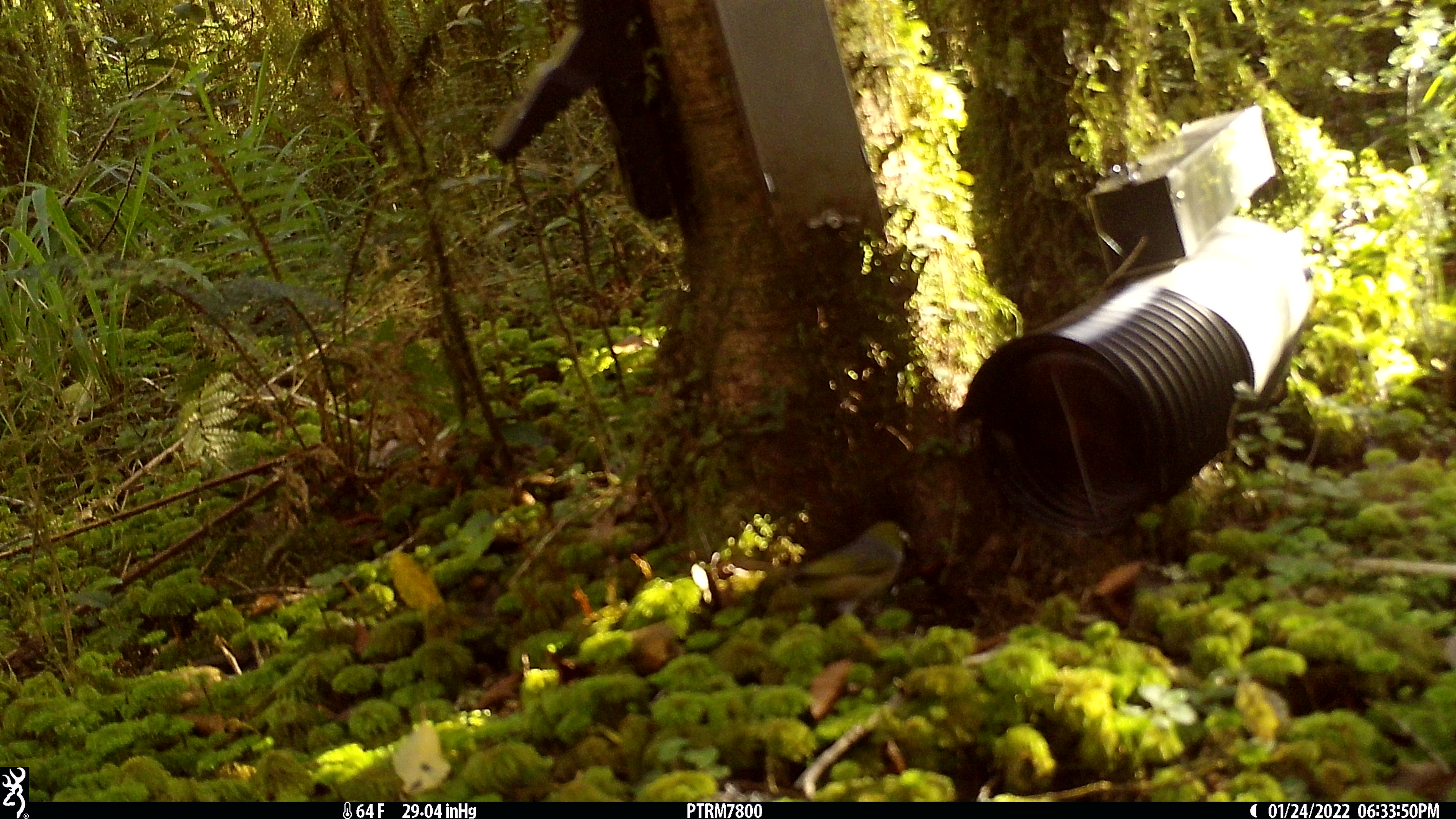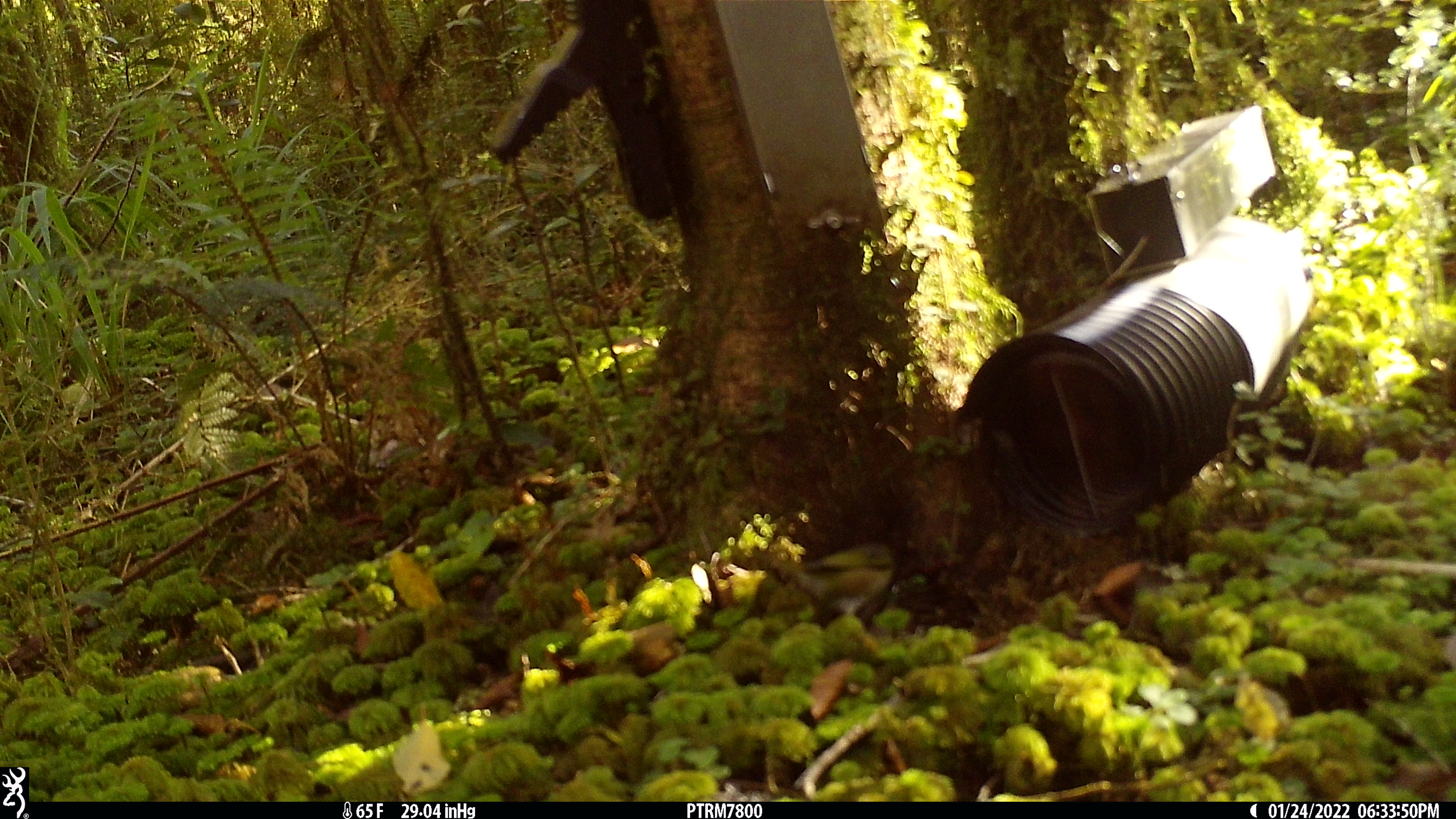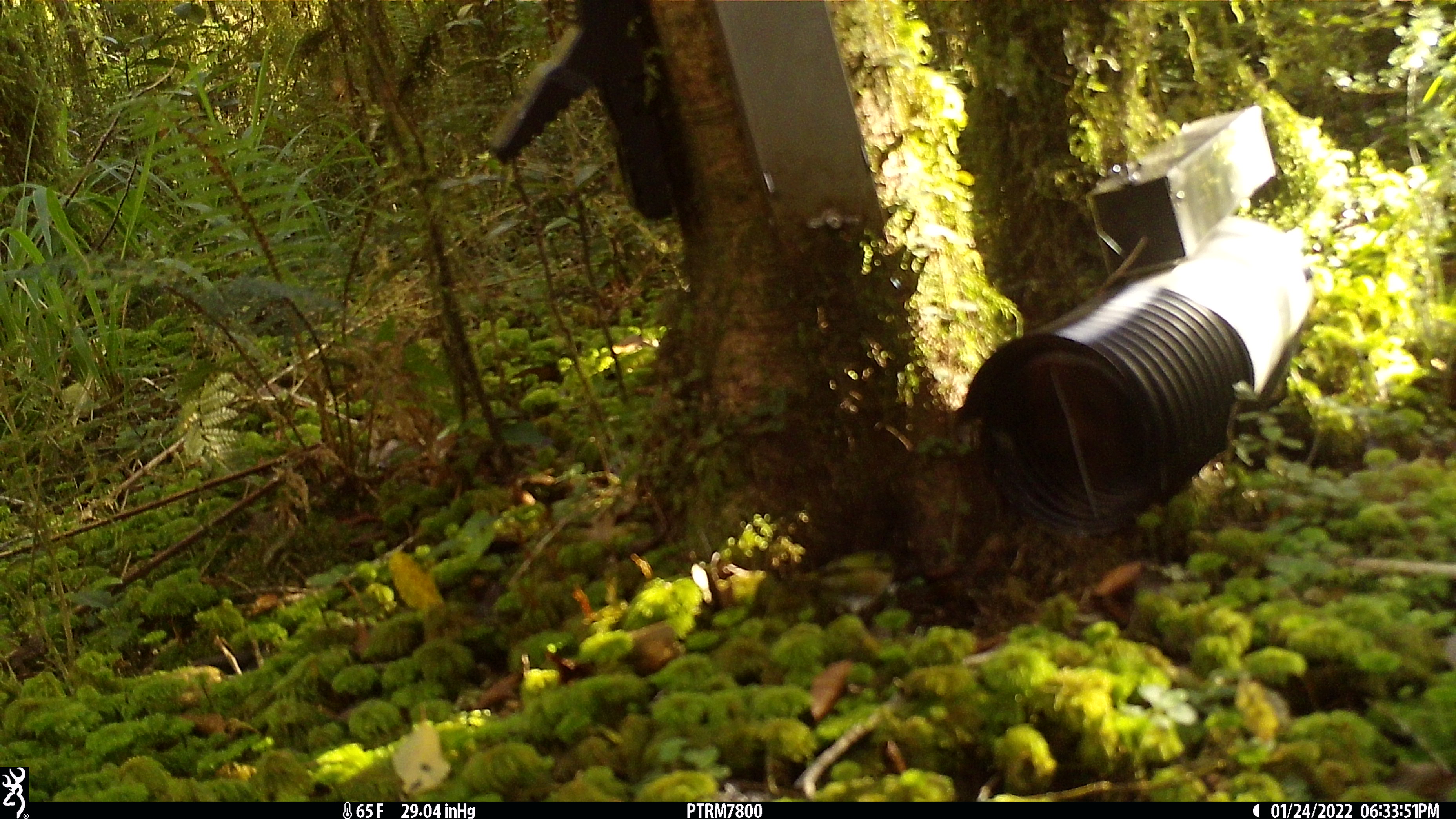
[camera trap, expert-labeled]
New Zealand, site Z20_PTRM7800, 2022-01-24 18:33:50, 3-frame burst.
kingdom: Animalia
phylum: Chordata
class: Aves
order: Passeriformes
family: Zosteropidae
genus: Zosterops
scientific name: Zosterops lateralis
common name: silvereye